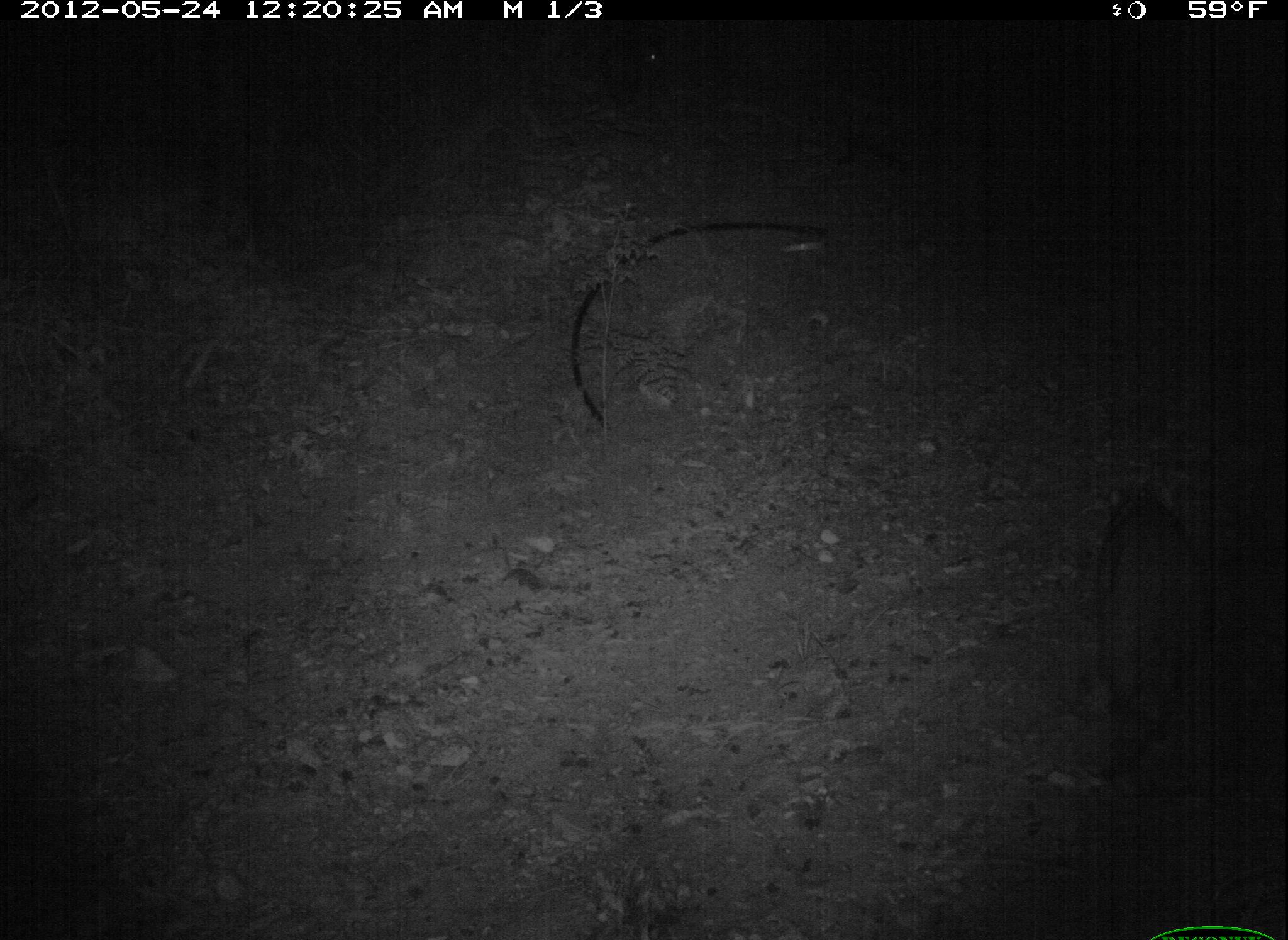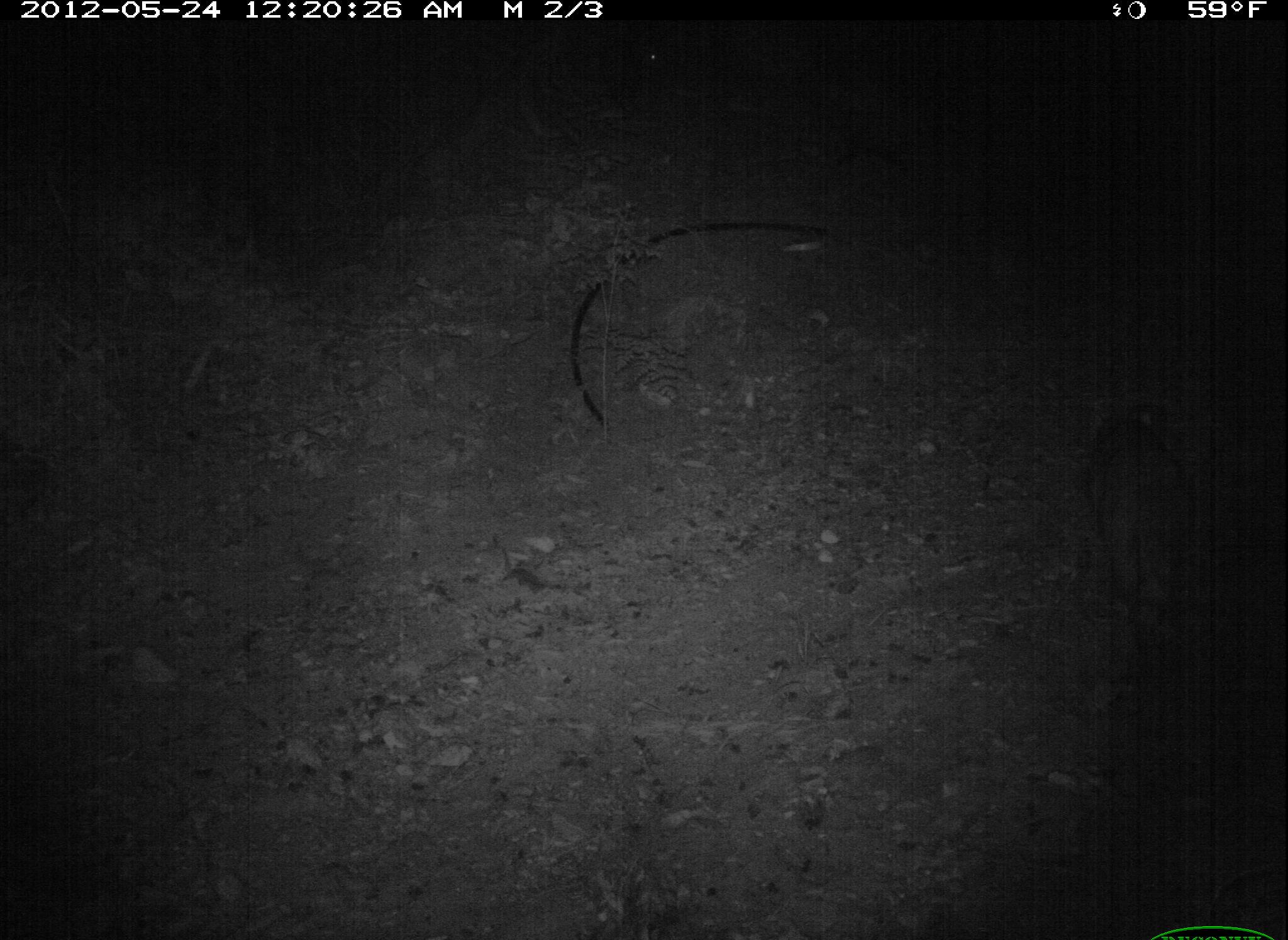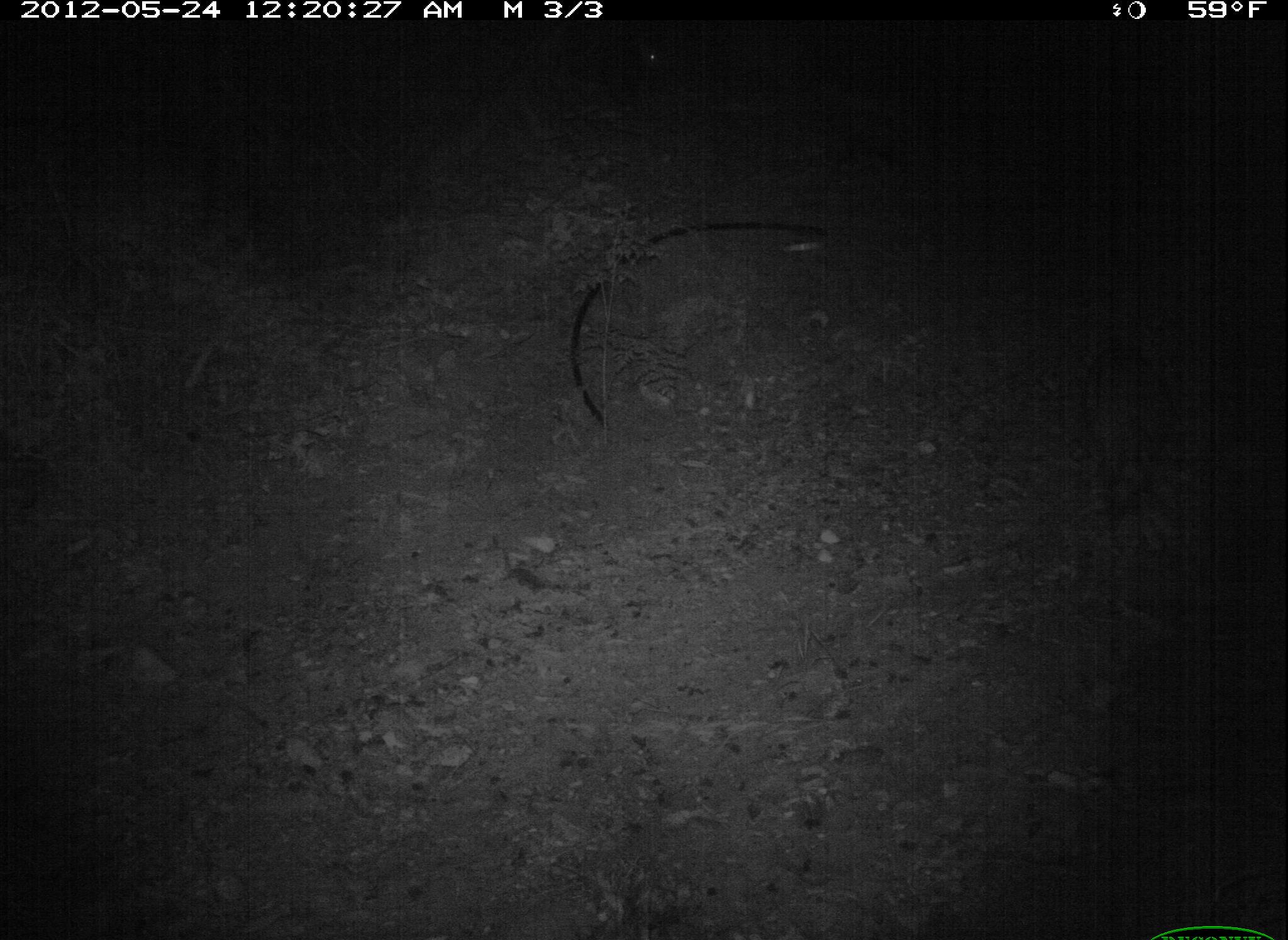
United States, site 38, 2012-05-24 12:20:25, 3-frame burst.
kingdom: Animalia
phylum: Chordata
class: Mammalia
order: Didelphimorphia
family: Didelphidae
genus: Didelphis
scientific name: Didelphis virginiana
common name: virginia opossum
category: opossum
Opossum (virginia opossum) (Didelphis virginiana).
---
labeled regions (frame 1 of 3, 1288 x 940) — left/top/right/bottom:
opossum: 1074/465/1214/792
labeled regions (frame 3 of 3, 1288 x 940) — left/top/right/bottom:
opossum: 1067/329/1193/544